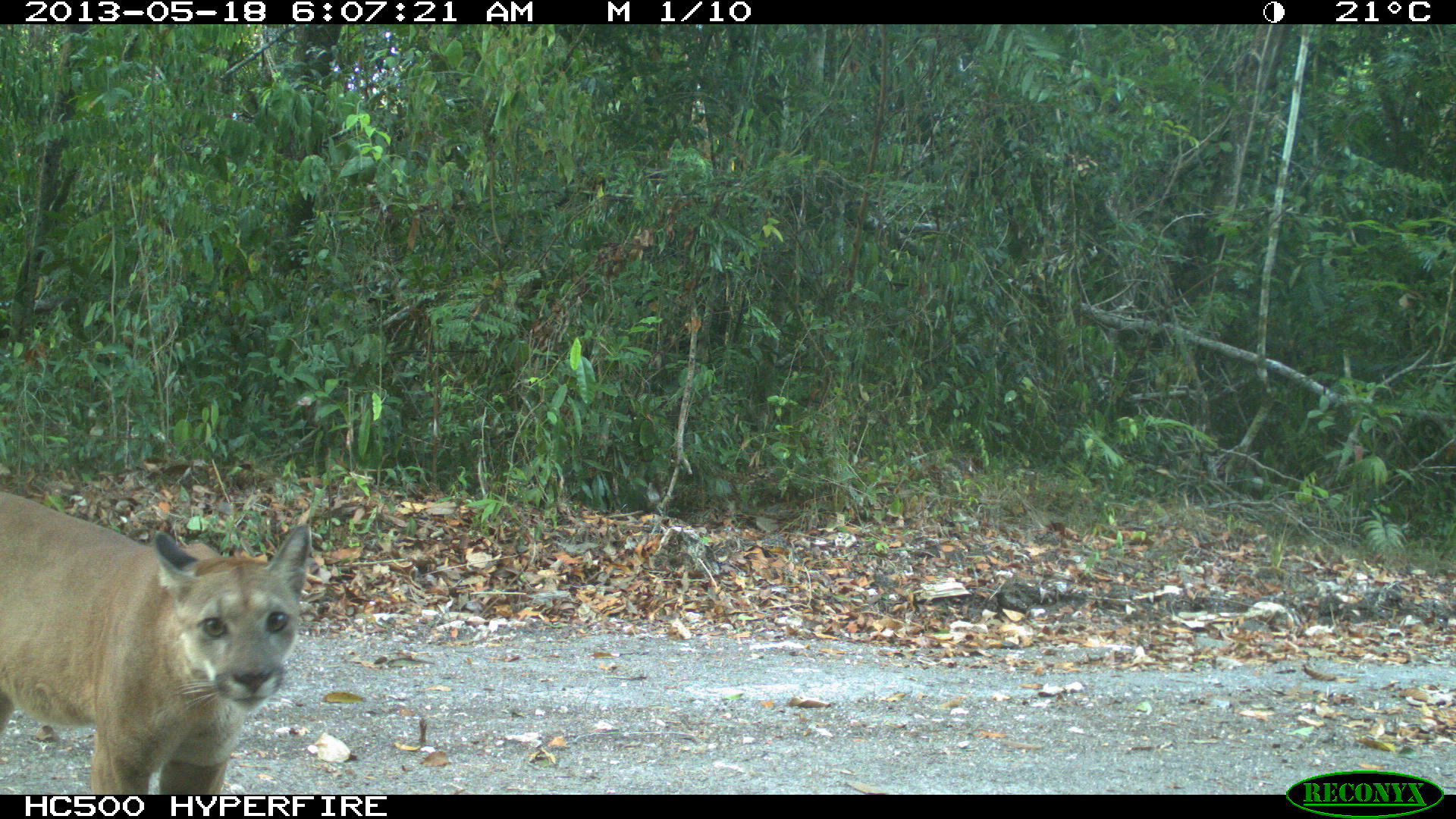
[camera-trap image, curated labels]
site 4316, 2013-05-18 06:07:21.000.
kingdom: Animalia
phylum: Chordata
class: Mammalia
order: Carnivora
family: Felidae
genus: Puma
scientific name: Puma concolor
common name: mountain lion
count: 1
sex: male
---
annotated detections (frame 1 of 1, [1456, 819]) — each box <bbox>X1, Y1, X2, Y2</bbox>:
puma concolor: <bbox>0, 491, 312, 794</bbox>